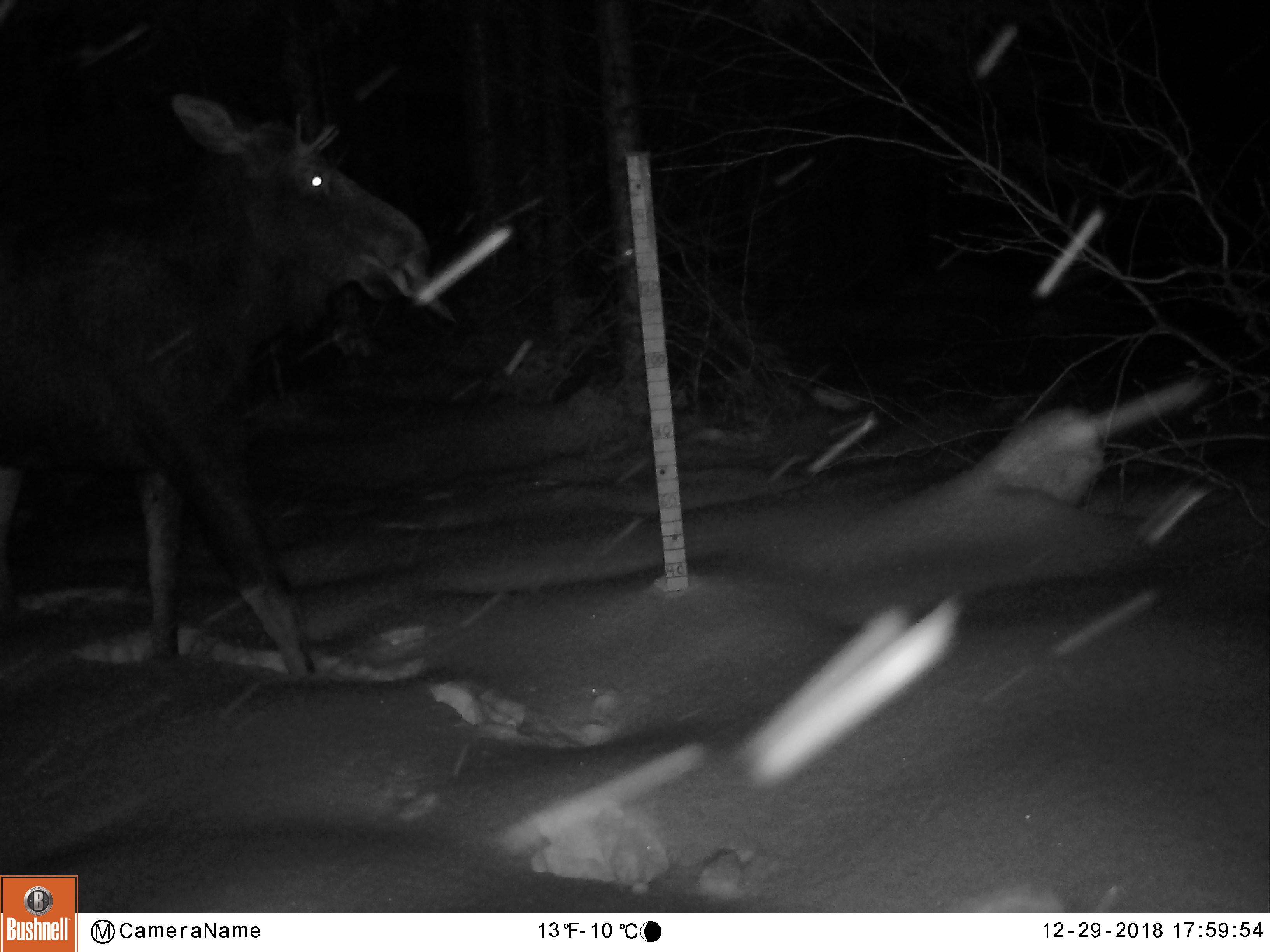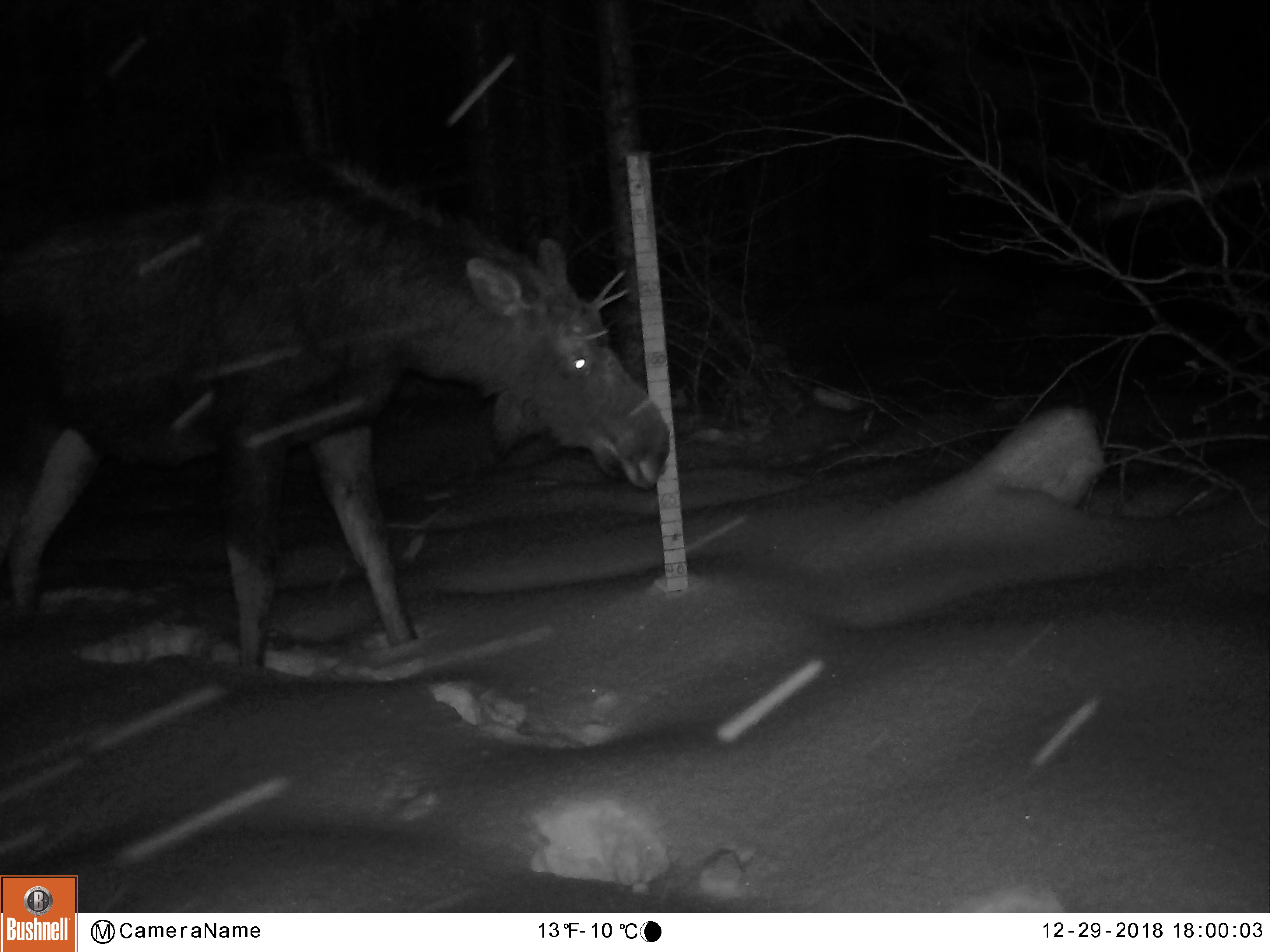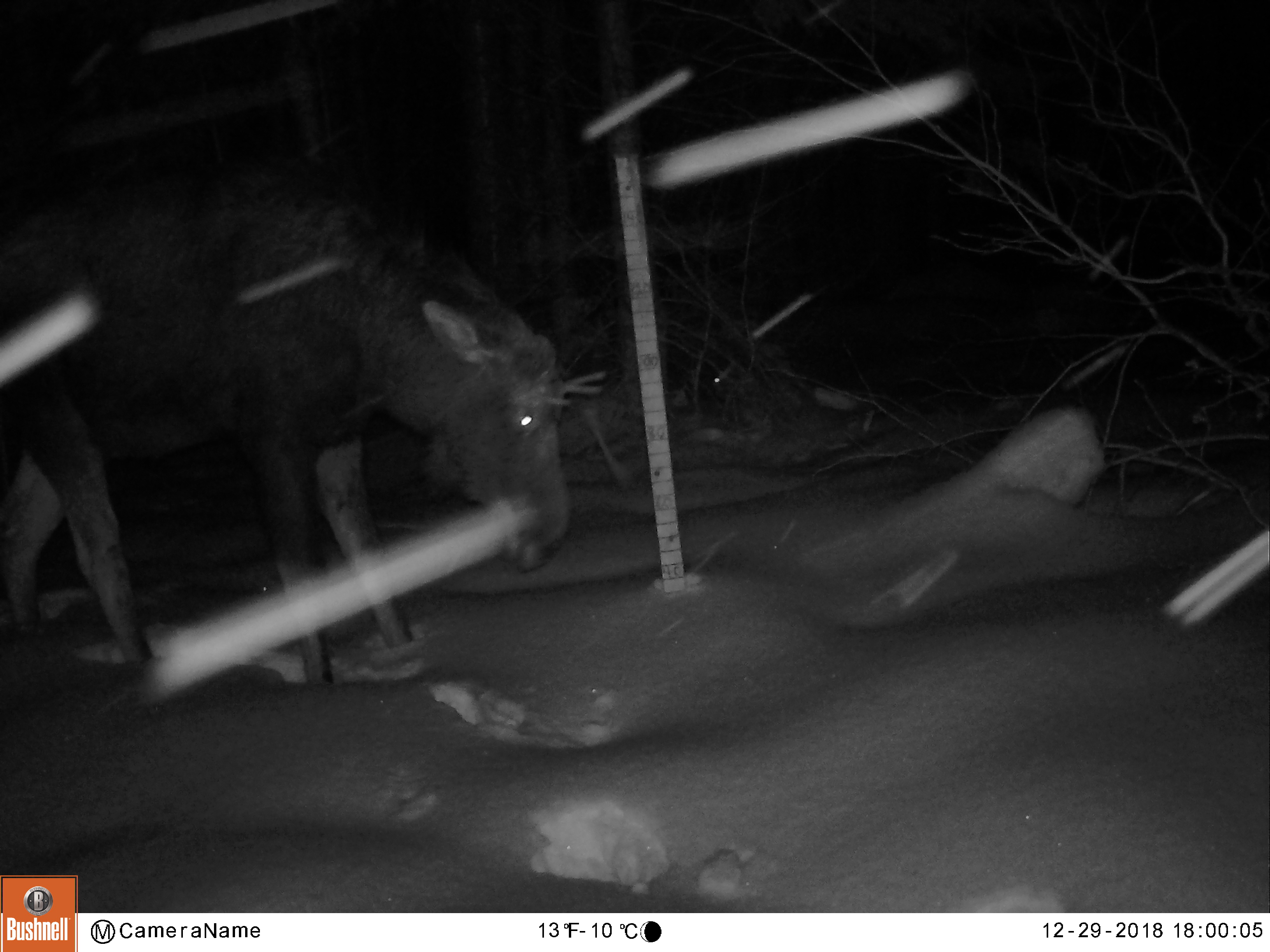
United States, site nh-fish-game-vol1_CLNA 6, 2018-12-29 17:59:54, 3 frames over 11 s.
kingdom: Animalia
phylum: Chordata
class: Mammalia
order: Artiodactyla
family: Cervidae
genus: Alces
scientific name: Alces alces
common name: moose